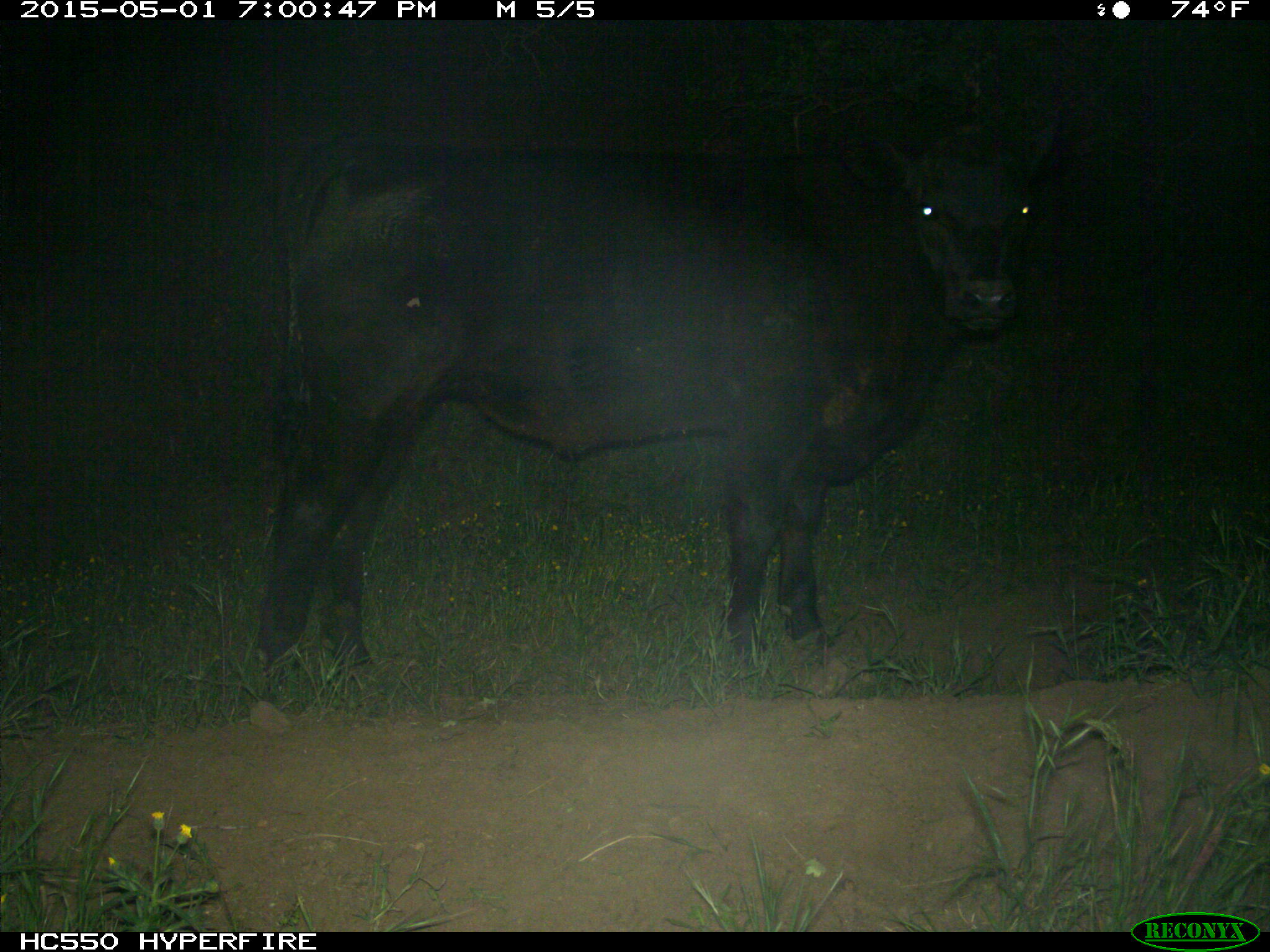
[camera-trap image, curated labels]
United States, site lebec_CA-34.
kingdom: Animalia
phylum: Chordata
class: Mammalia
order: Artiodactyla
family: Bovidae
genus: Bos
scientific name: Bos taurus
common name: domestic cow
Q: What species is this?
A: Bos taurus (domestic cow).